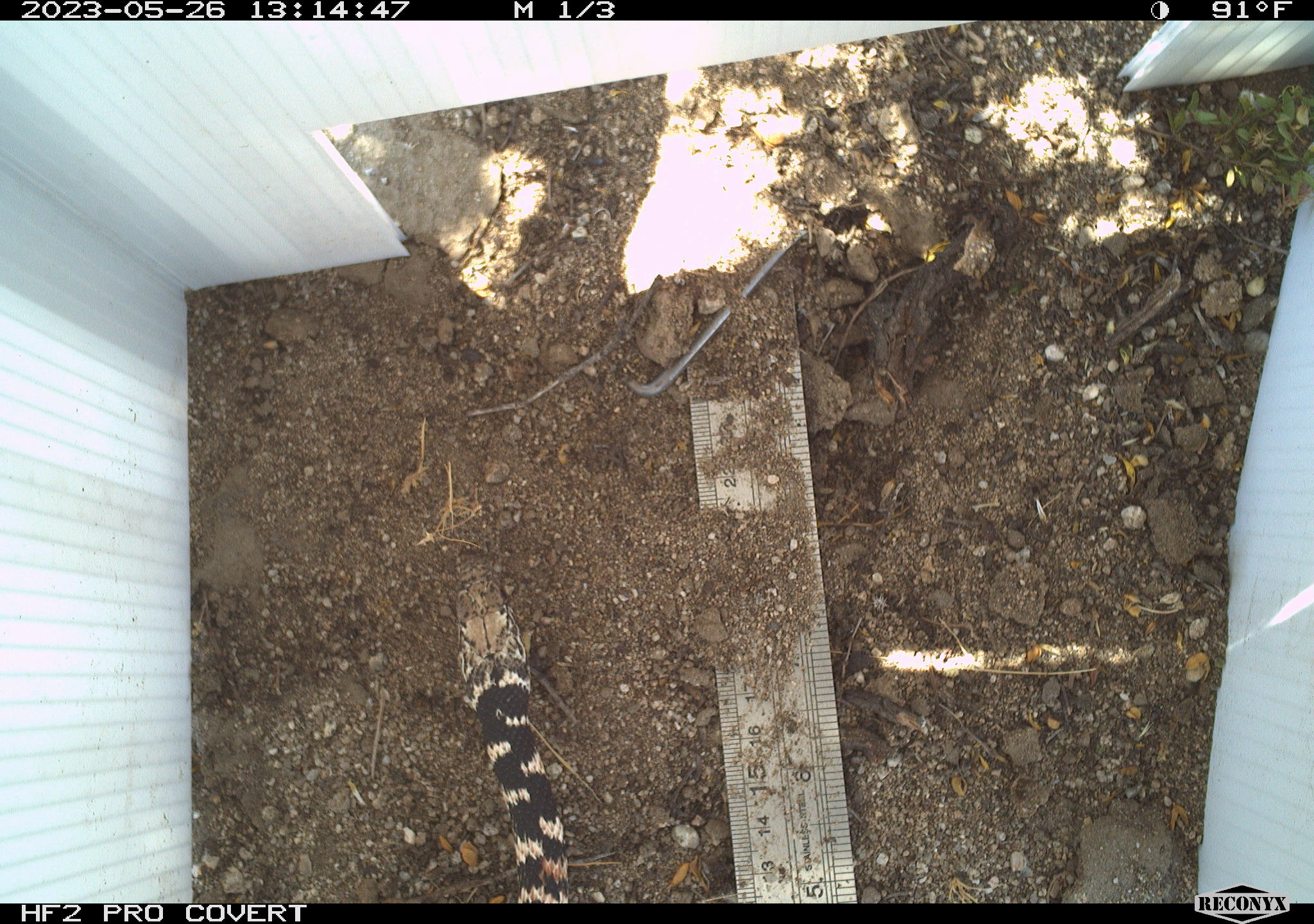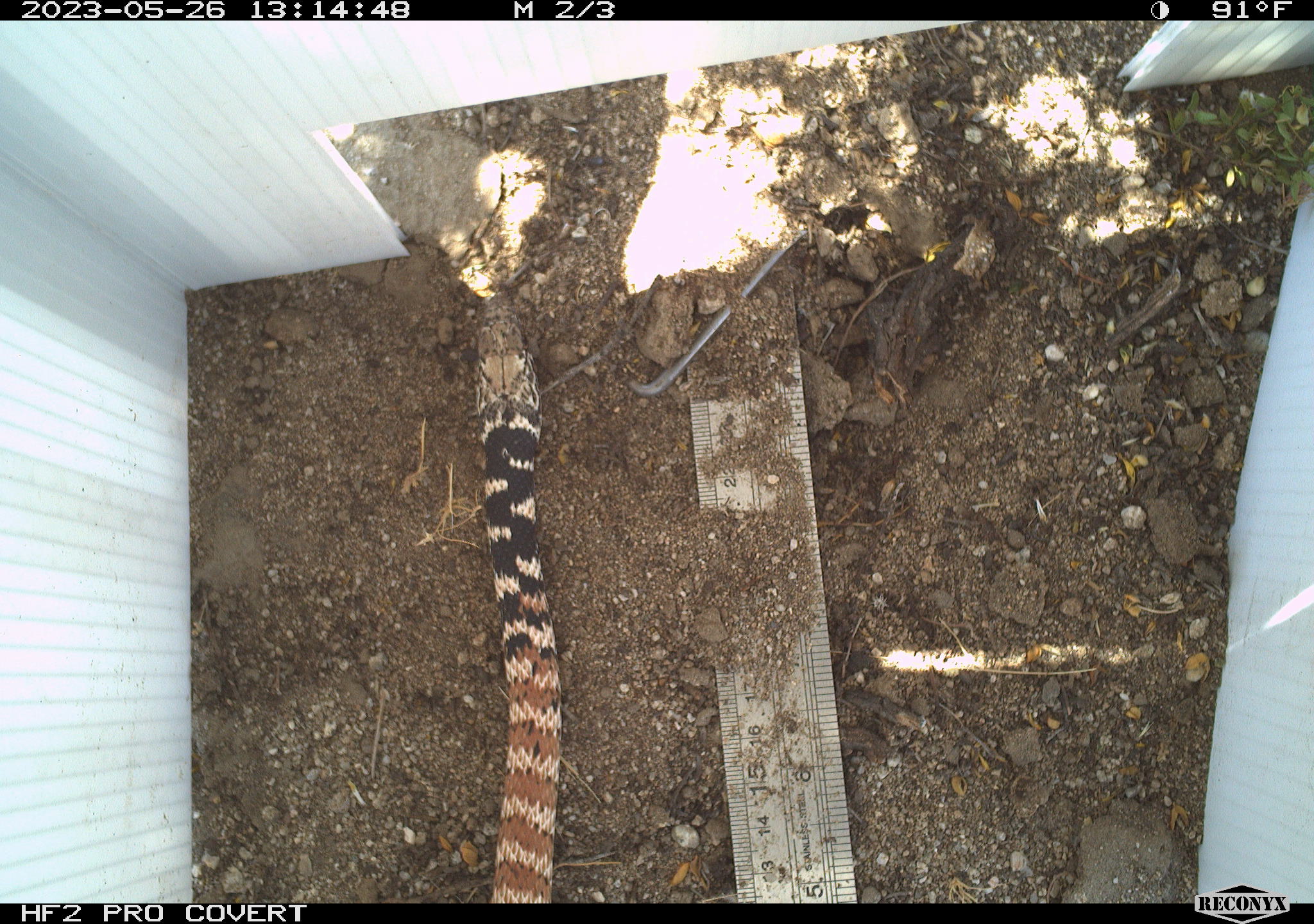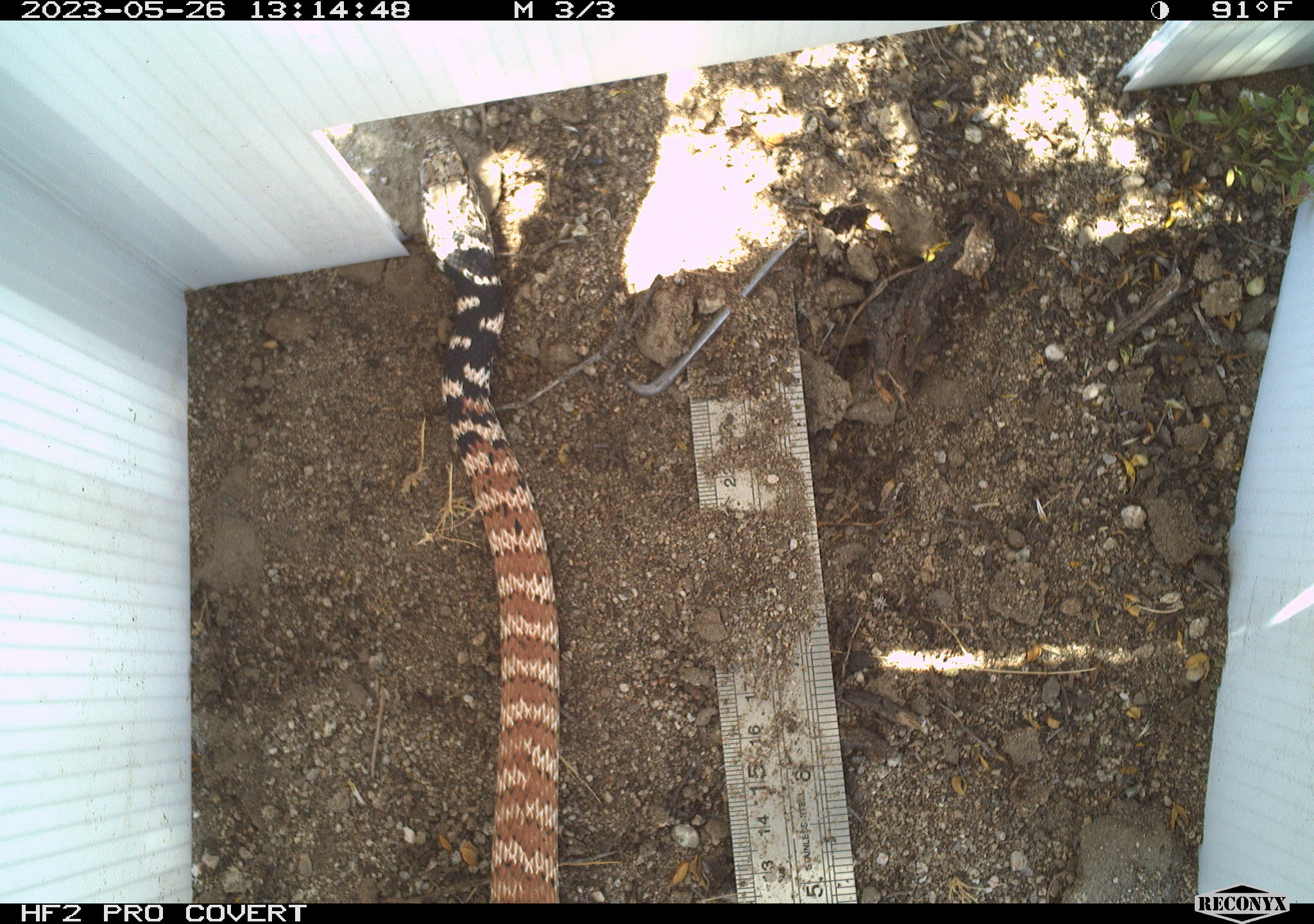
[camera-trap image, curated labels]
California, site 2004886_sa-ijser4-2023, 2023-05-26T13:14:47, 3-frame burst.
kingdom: Animalia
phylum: Chordata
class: Reptilia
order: Squamata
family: Colubridae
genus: Masticophis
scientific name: Masticophis flagellum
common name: coachwhip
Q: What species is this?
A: Coachwhip (Masticophis flagellum).